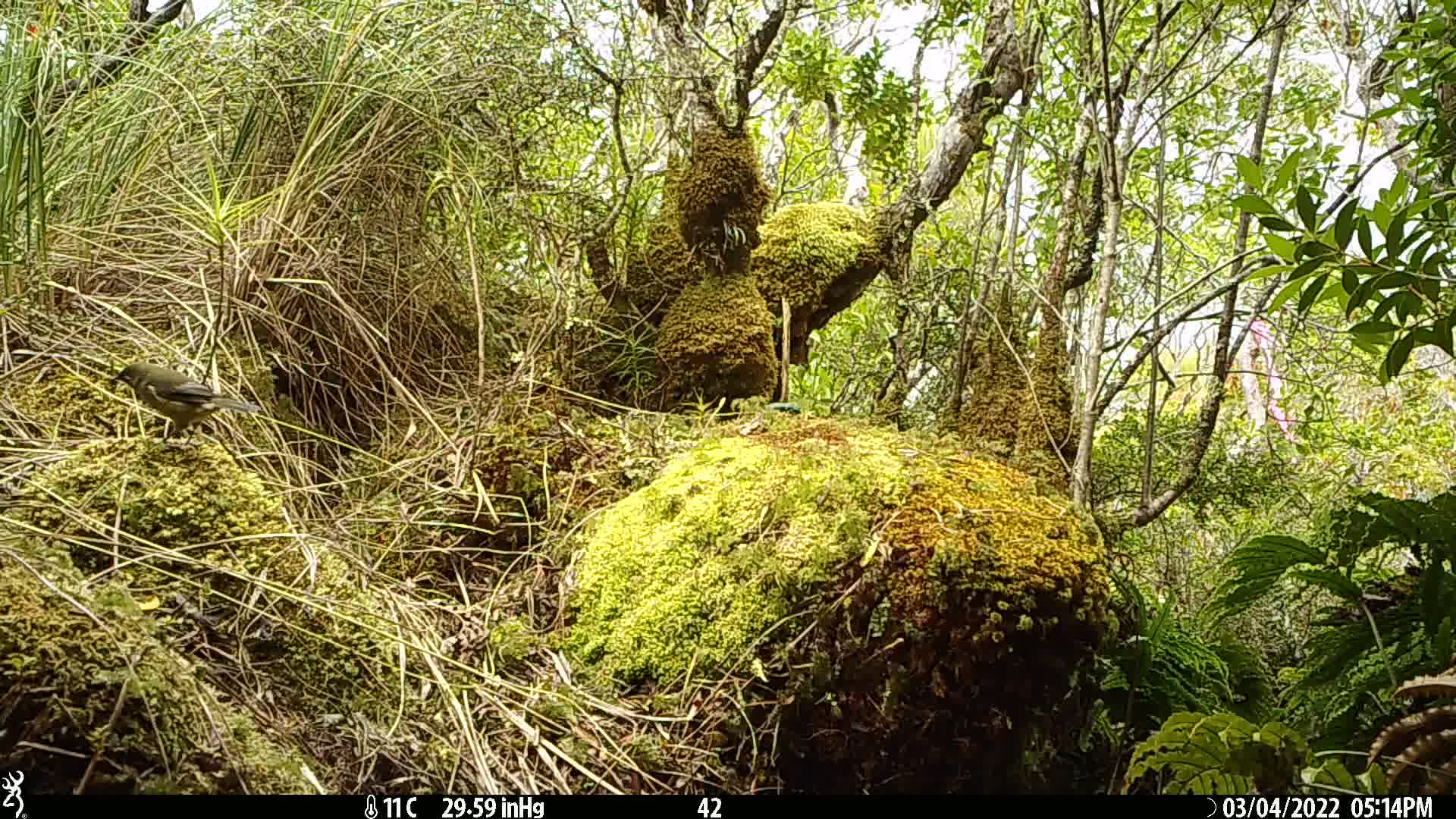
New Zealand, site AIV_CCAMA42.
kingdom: Animalia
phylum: Chordata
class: Aves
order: Passeriformes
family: Meliphagidae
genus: Anthornis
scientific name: Anthornis melanura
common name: new zealand bellbird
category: bellbird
Bellbird (new zealand bellbird) (Anthornis melanura).